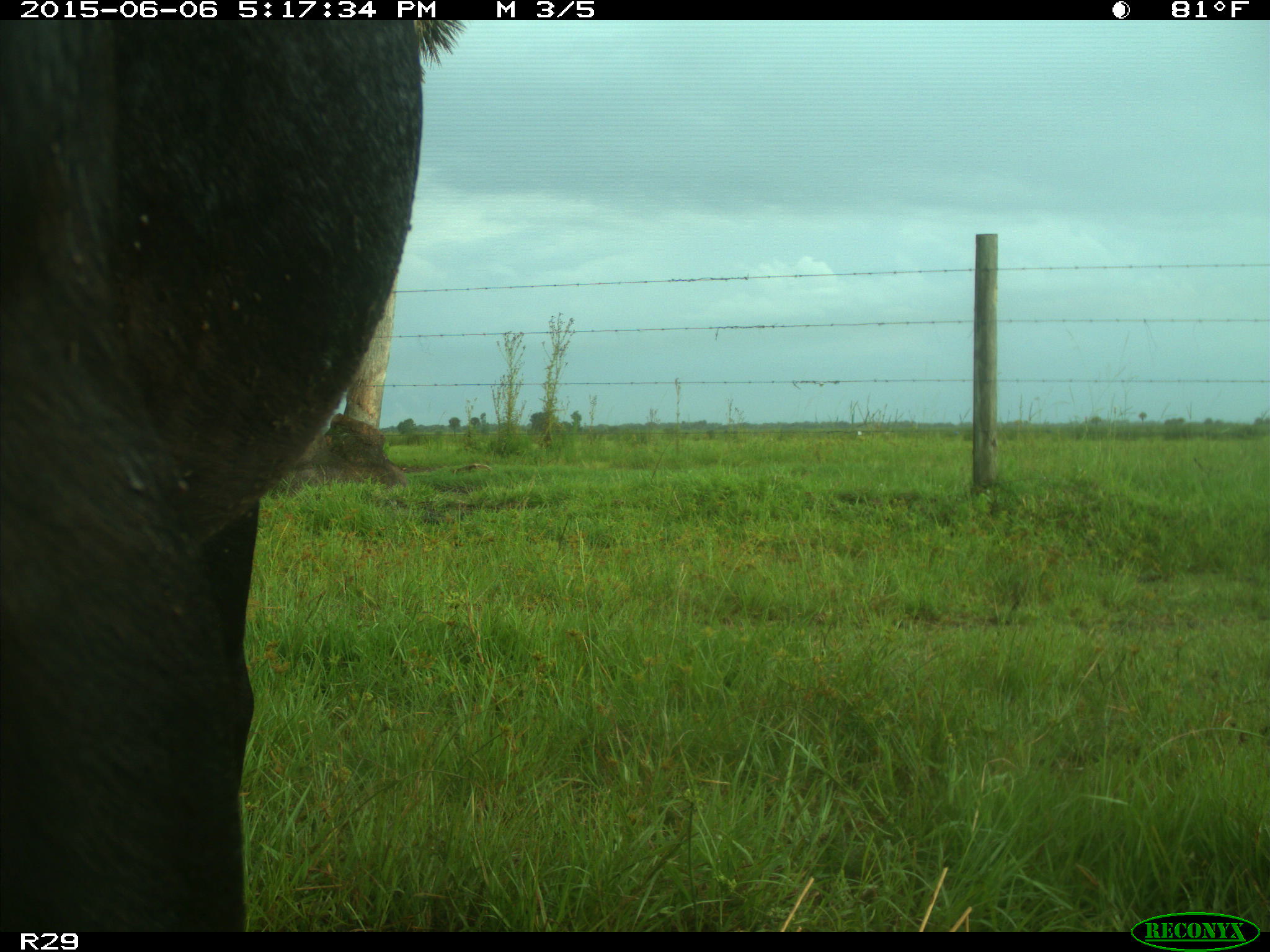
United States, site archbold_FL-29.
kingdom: Animalia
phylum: Chordata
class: Mammalia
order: Artiodactyla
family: Bovidae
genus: Bos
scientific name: Bos taurus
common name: domestic cow